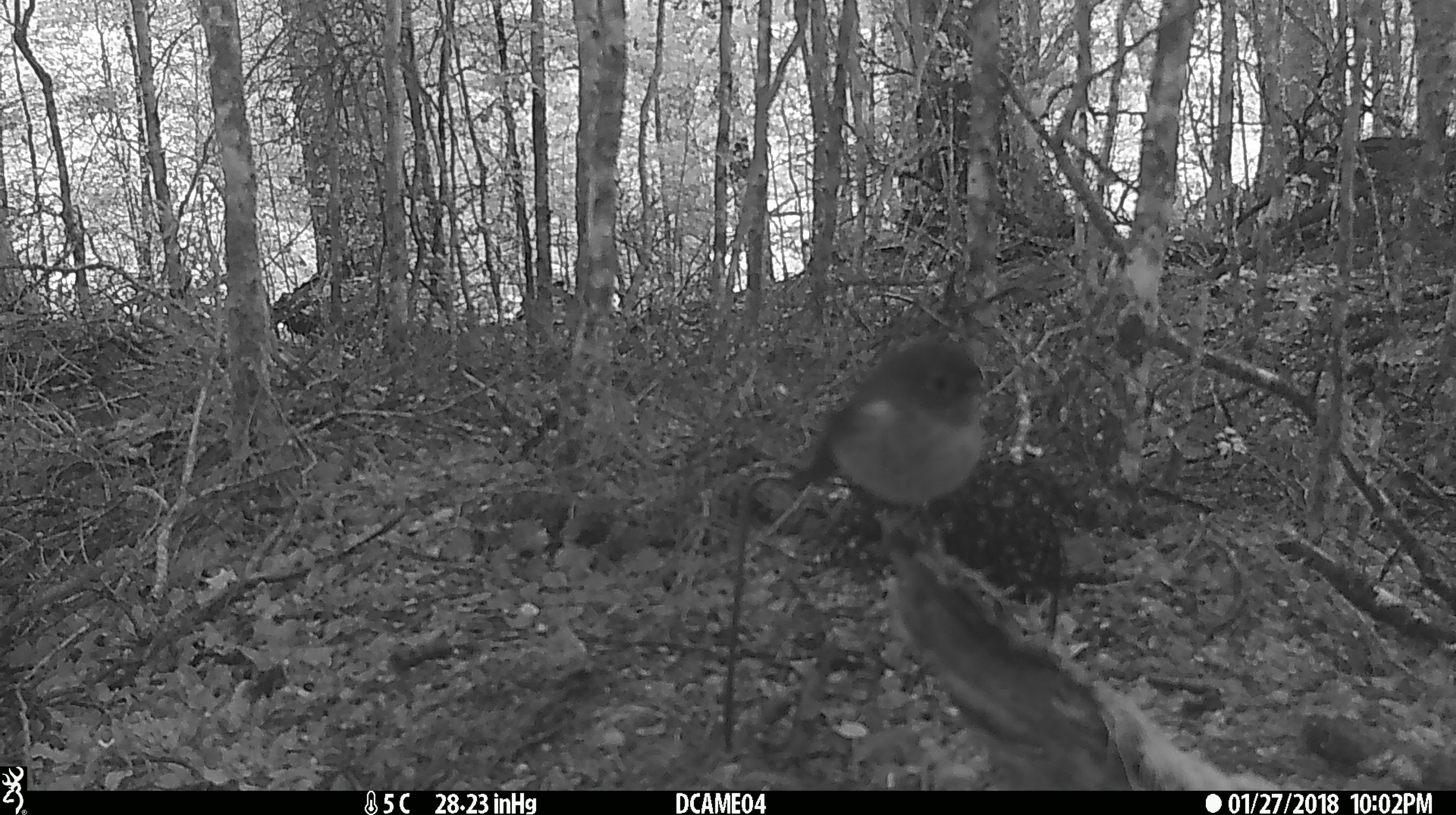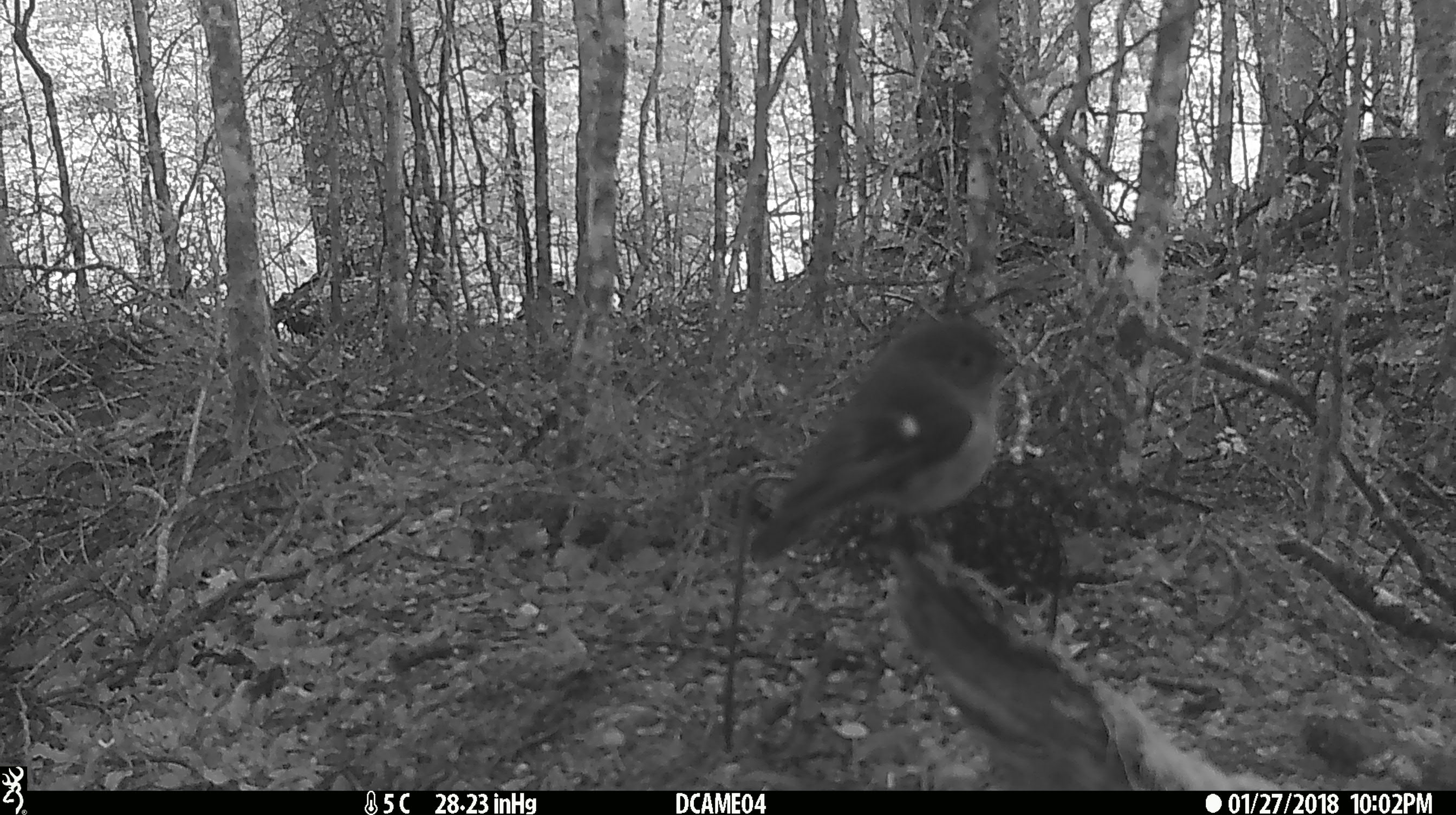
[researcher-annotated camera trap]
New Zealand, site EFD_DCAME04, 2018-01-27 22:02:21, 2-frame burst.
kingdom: Animalia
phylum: Chordata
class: Aves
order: Passeriformes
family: Petroicidae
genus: Petroica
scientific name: Petroica macrocephala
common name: tomtit